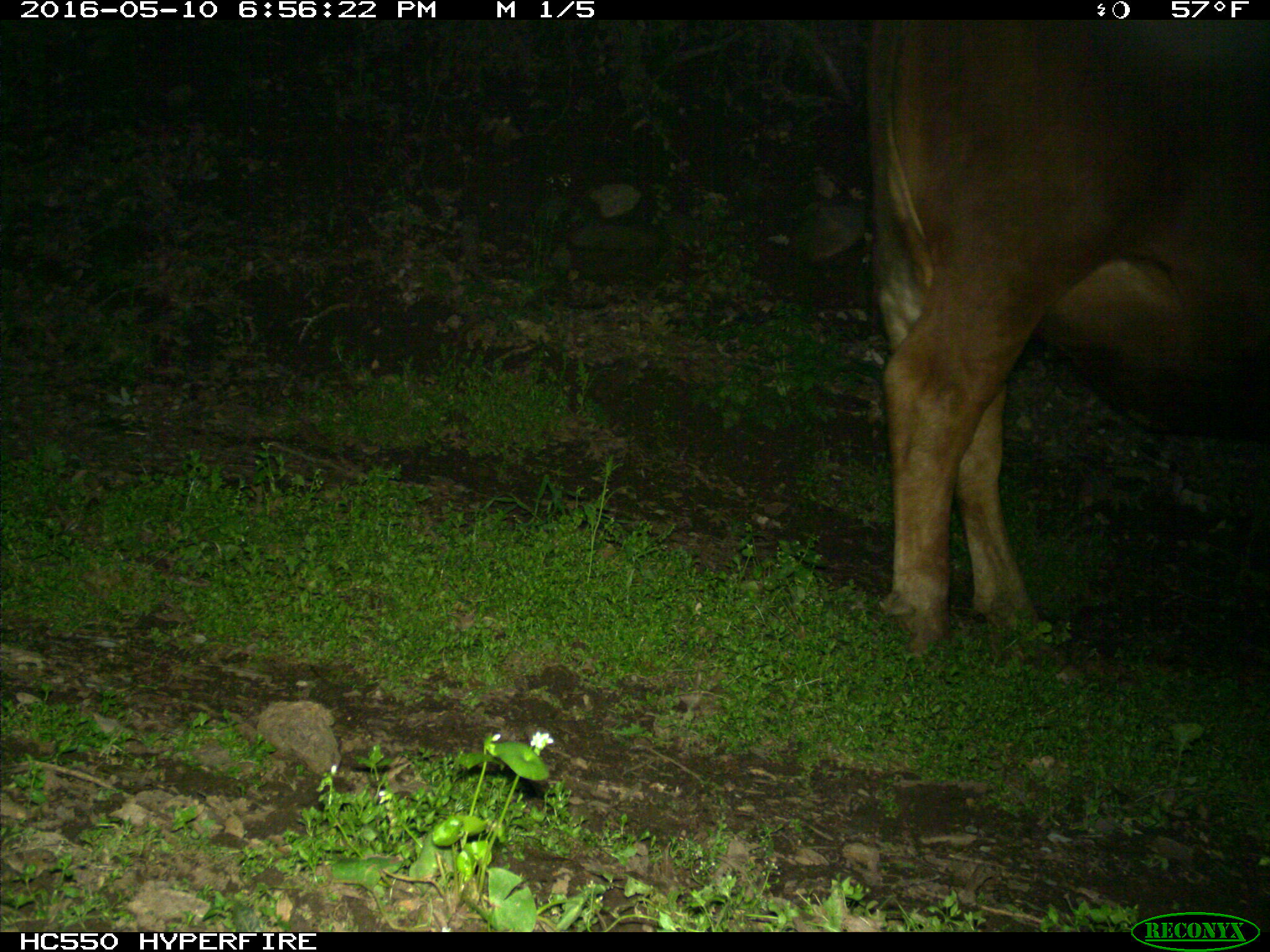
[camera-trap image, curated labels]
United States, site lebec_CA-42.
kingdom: Animalia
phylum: Chordata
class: Mammalia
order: Artiodactyla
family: Bovidae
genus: Bos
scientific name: Bos taurus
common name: domestic cow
Bos taurus (domestic cow).